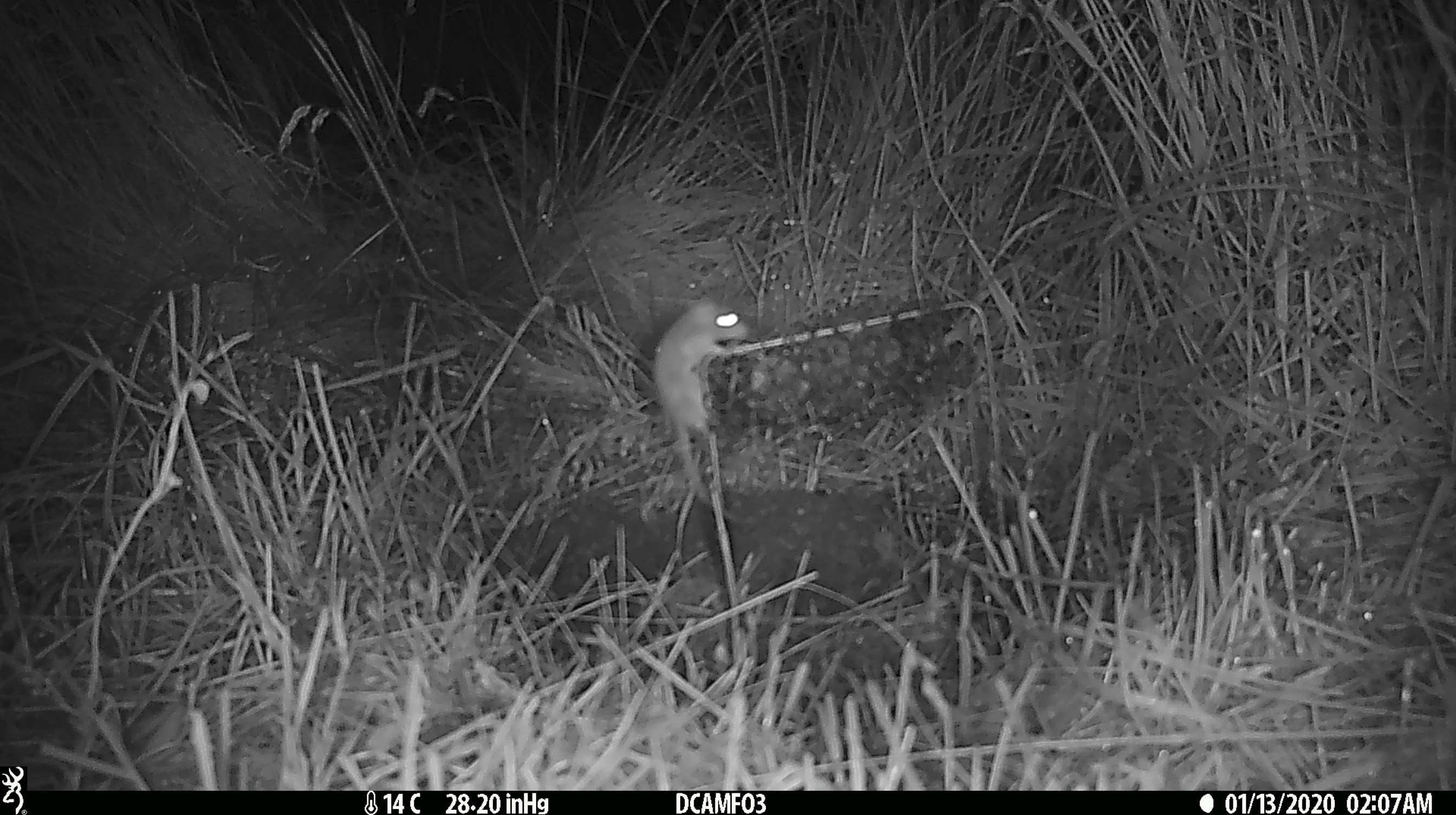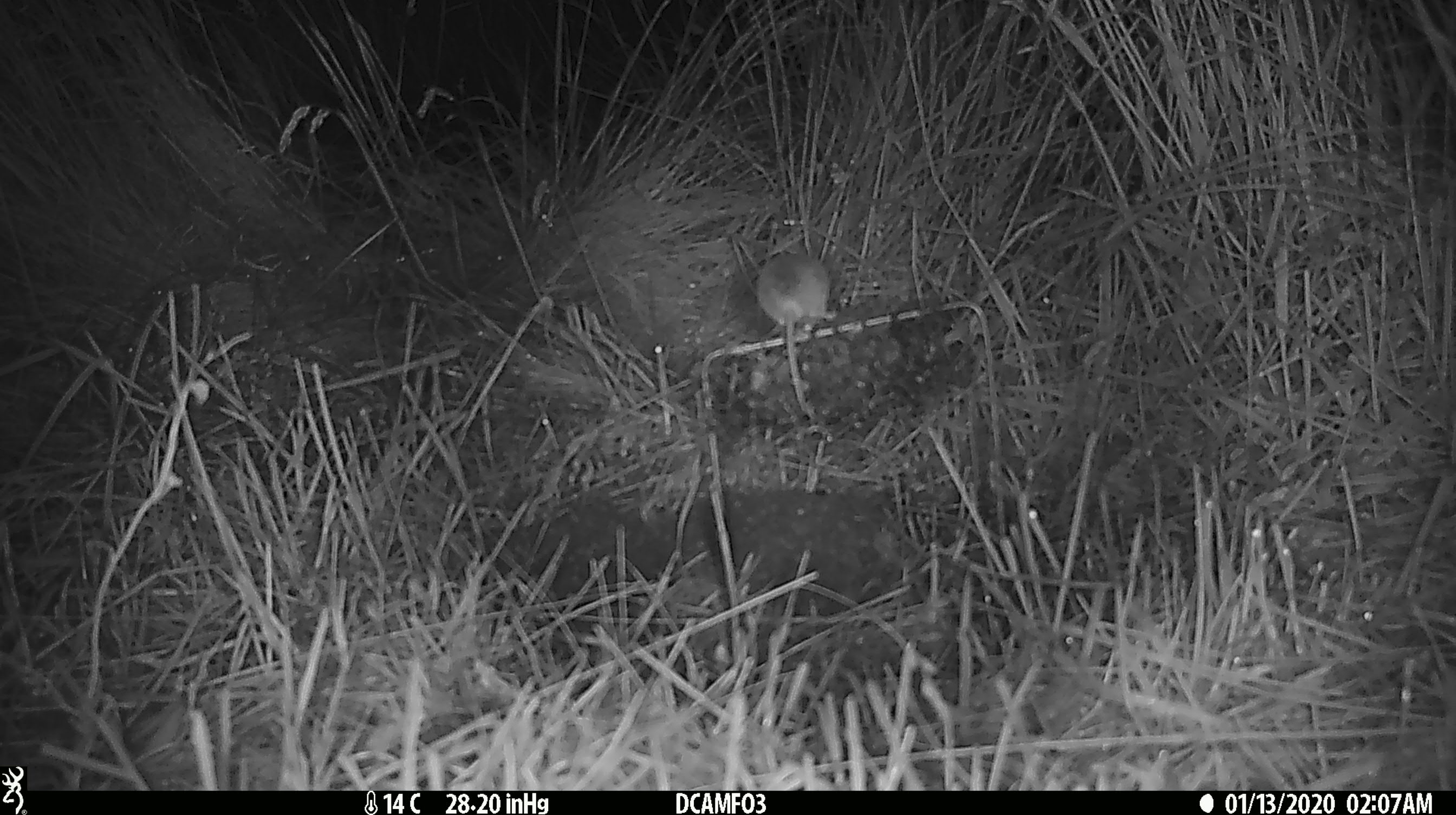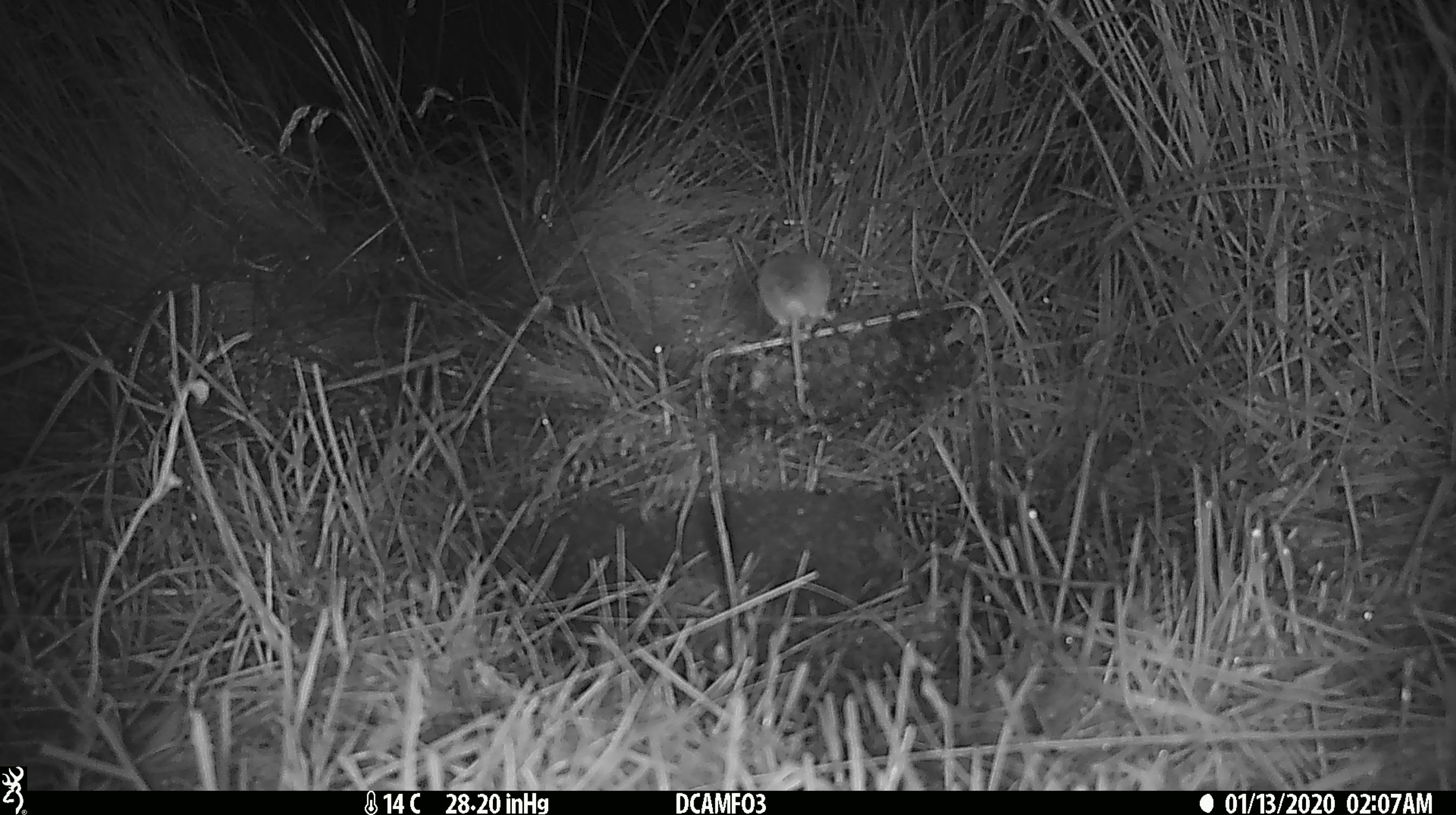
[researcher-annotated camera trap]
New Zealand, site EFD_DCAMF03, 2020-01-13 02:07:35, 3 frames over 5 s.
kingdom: Animalia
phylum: Chordata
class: Mammalia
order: Rodentia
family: Muridae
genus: Mus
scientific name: Mus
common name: mouse